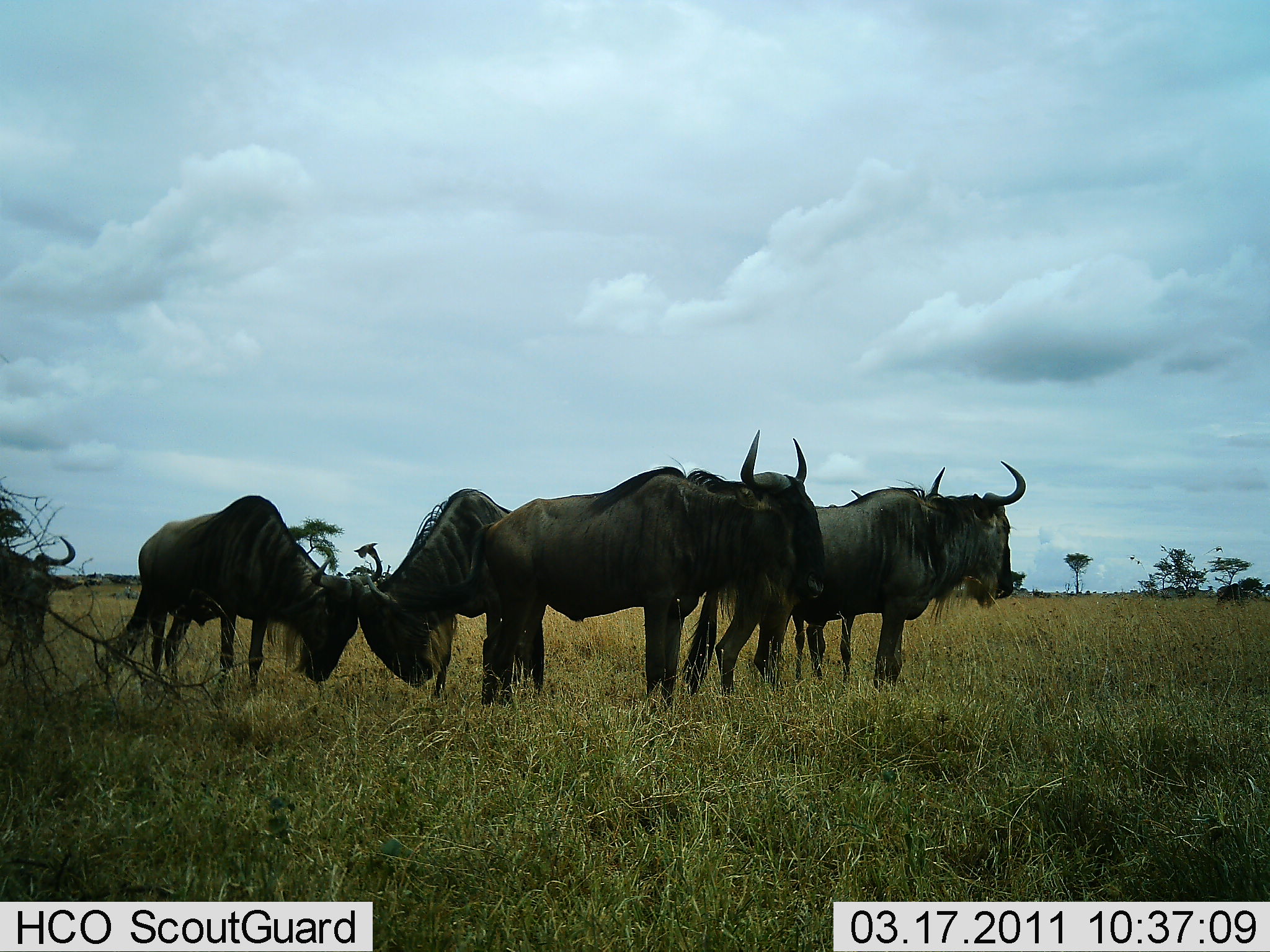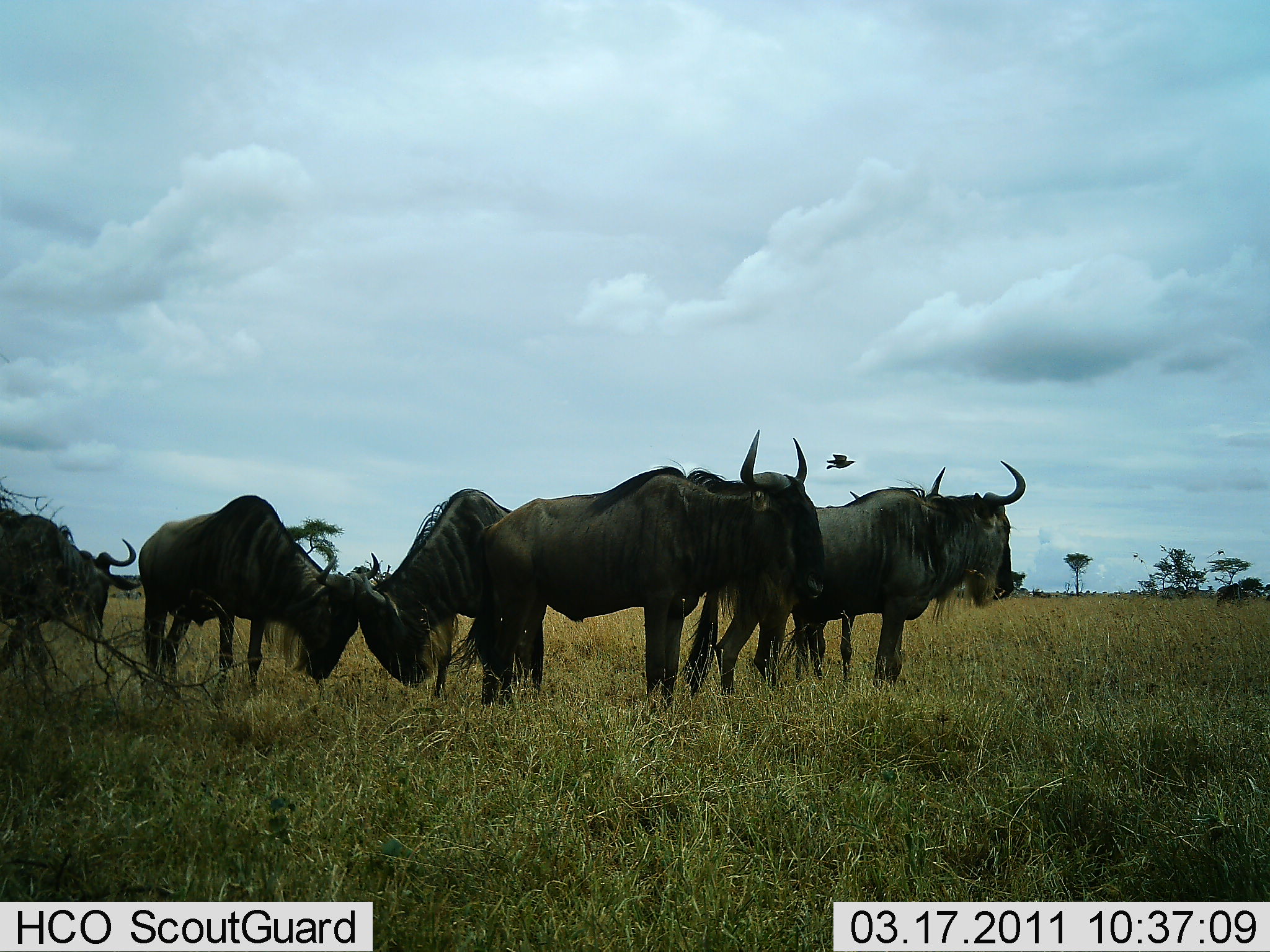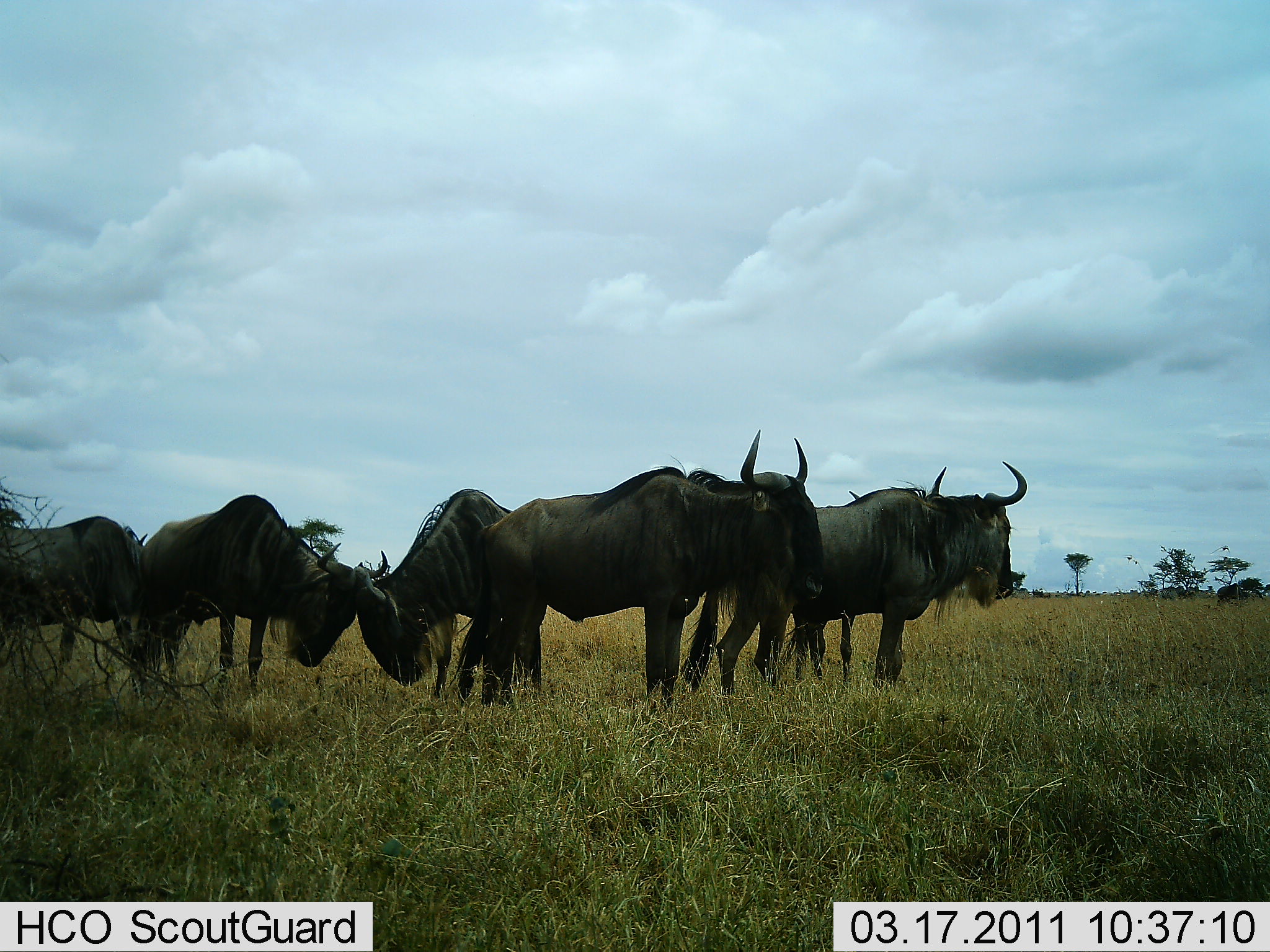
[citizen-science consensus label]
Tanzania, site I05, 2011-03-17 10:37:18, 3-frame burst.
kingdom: Animalia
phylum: Chordata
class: Mammalia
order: Artiodactyla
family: Bovidae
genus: Connochaetes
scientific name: Connochaetes taurinus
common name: blue wildebeest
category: wildebeest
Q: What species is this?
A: Wildebeest (blue wildebeest) (Connochaetes taurinus).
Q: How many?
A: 6.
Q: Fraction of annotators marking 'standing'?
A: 88%.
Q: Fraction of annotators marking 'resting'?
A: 0%.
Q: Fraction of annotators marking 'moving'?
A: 31%.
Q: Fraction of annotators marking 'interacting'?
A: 62%.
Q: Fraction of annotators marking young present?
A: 6%.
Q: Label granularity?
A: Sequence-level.